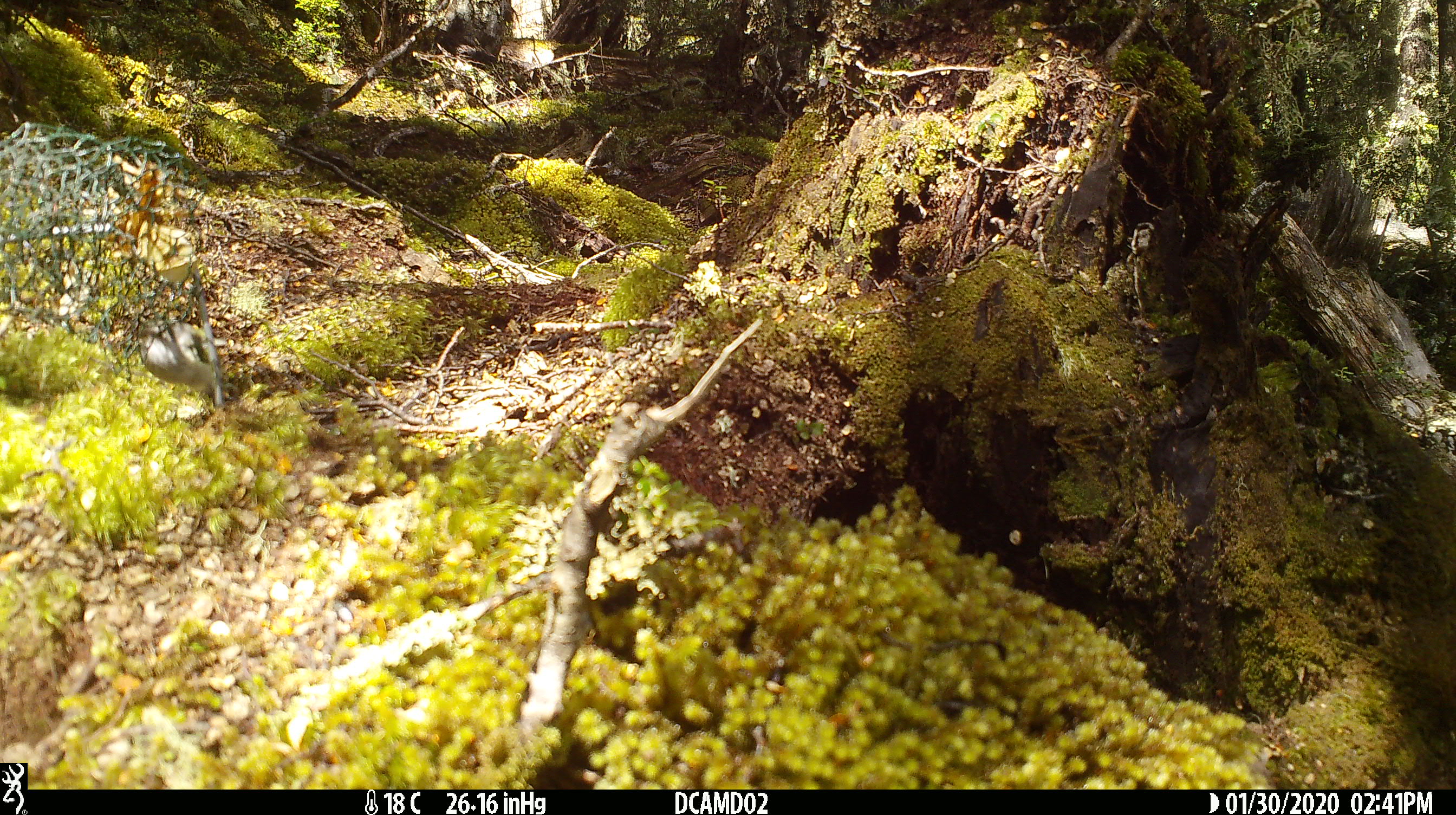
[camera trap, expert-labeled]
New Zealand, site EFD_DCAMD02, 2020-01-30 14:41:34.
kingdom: Animalia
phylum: Chordata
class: Aves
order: Passeriformes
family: Acanthisittidae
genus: Acanthisitta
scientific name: Acanthisitta chloris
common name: rifleman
Rifleman (Acanthisitta chloris).